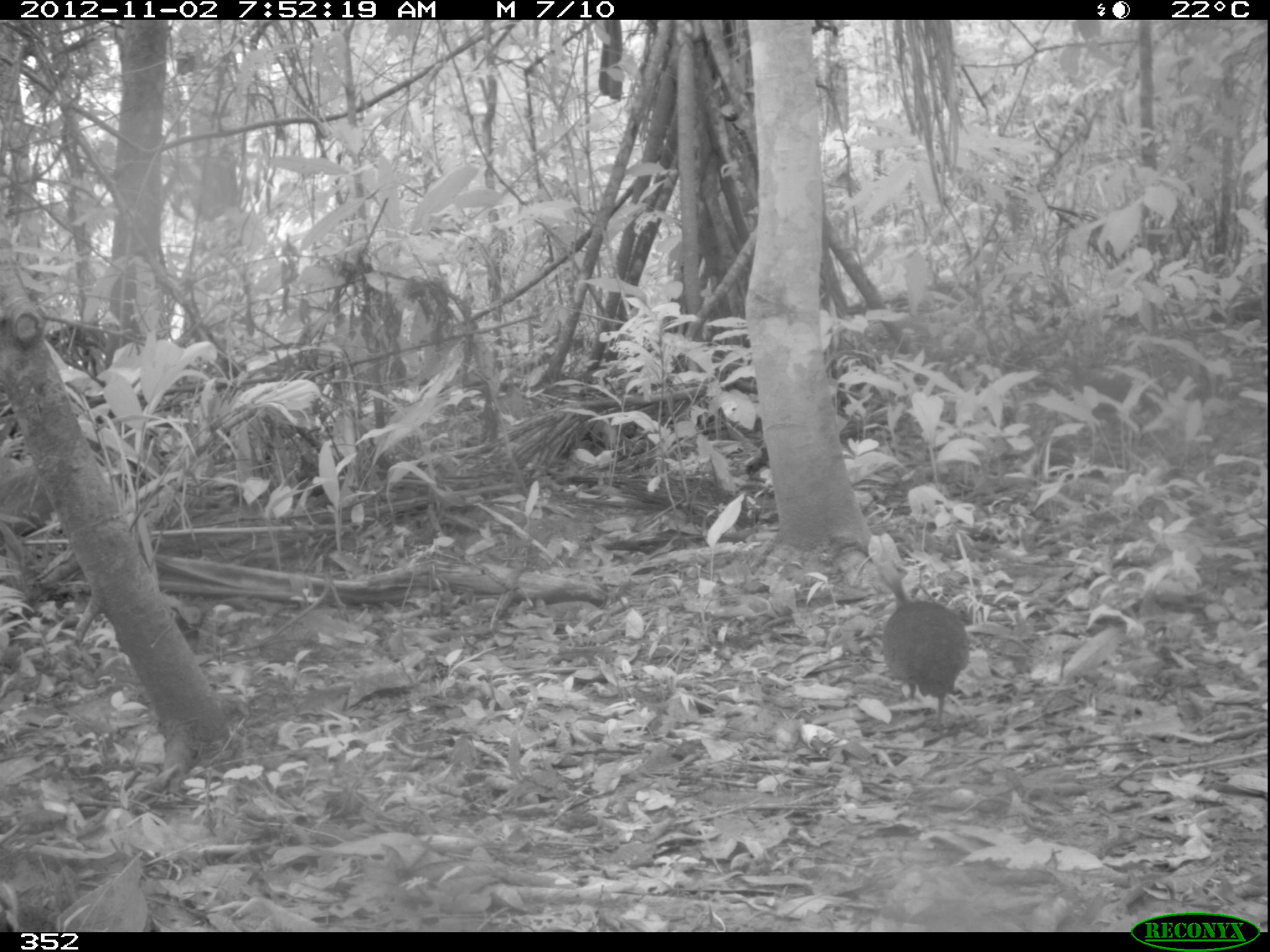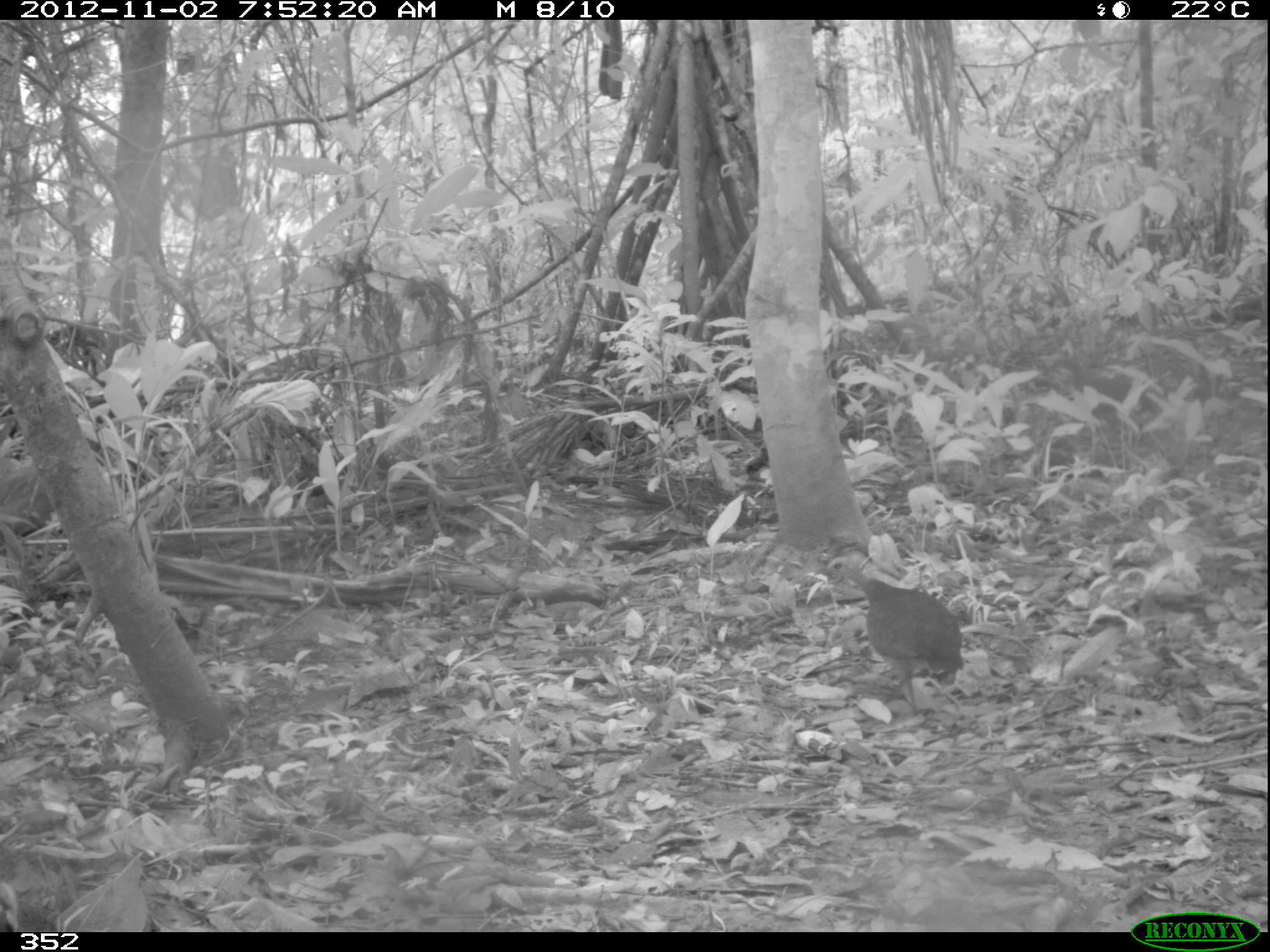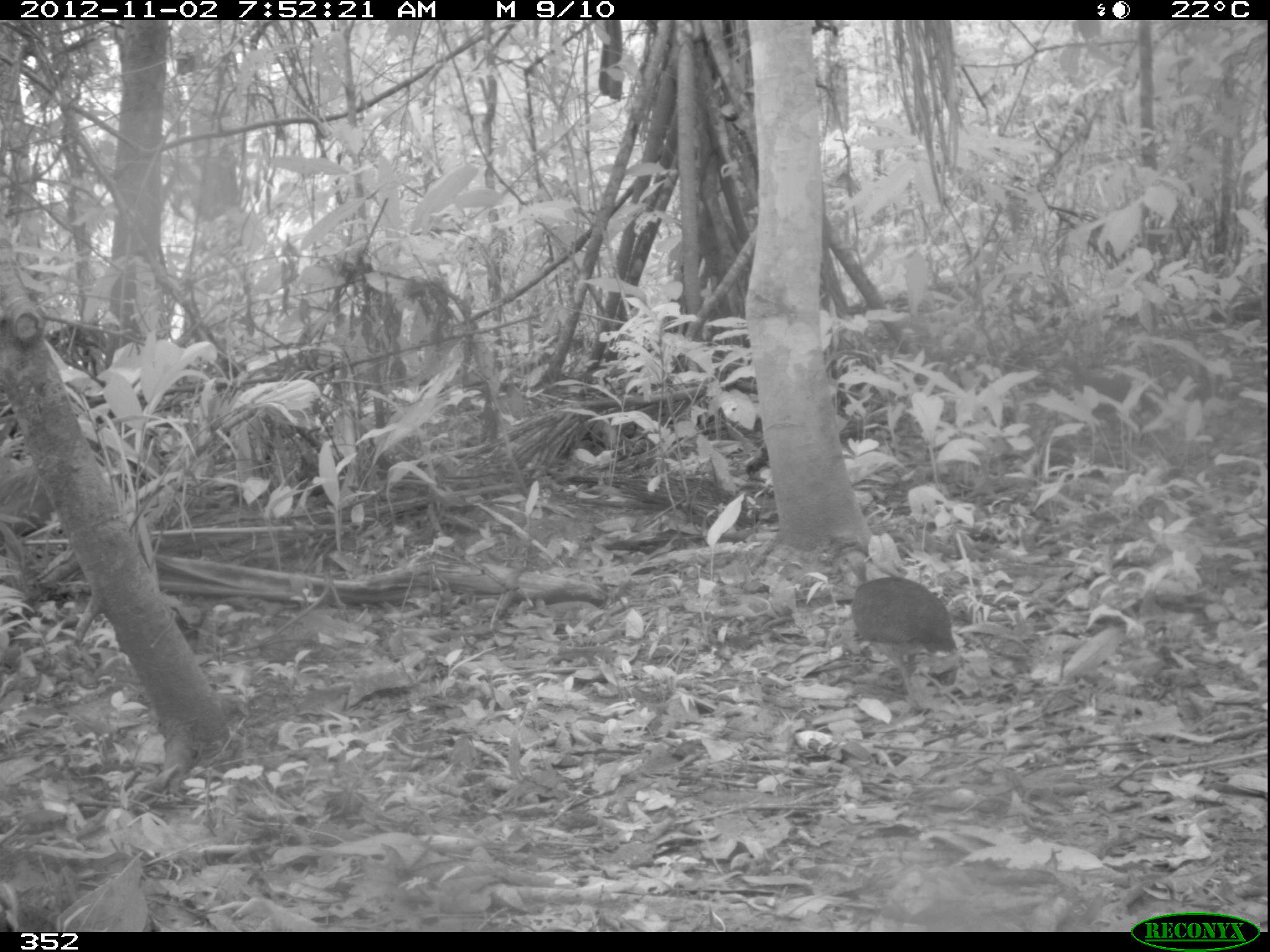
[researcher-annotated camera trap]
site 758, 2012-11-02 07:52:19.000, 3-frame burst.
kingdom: Animalia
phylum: Chordata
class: Aves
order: Galliformes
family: Phasianidae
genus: Alectoris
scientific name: Alectoris rufa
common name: red-legged partridge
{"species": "Alectoris rufa (red-legged partridge)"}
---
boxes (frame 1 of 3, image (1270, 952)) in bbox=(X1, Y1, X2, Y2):
alectoris rufa: bbox=(876, 558, 971, 720)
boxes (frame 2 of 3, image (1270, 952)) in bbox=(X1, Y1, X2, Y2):
alectoris rufa: bbox=(813, 555, 972, 717)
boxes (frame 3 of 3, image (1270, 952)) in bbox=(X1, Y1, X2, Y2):
alectoris rufa: bbox=(825, 550, 958, 711)